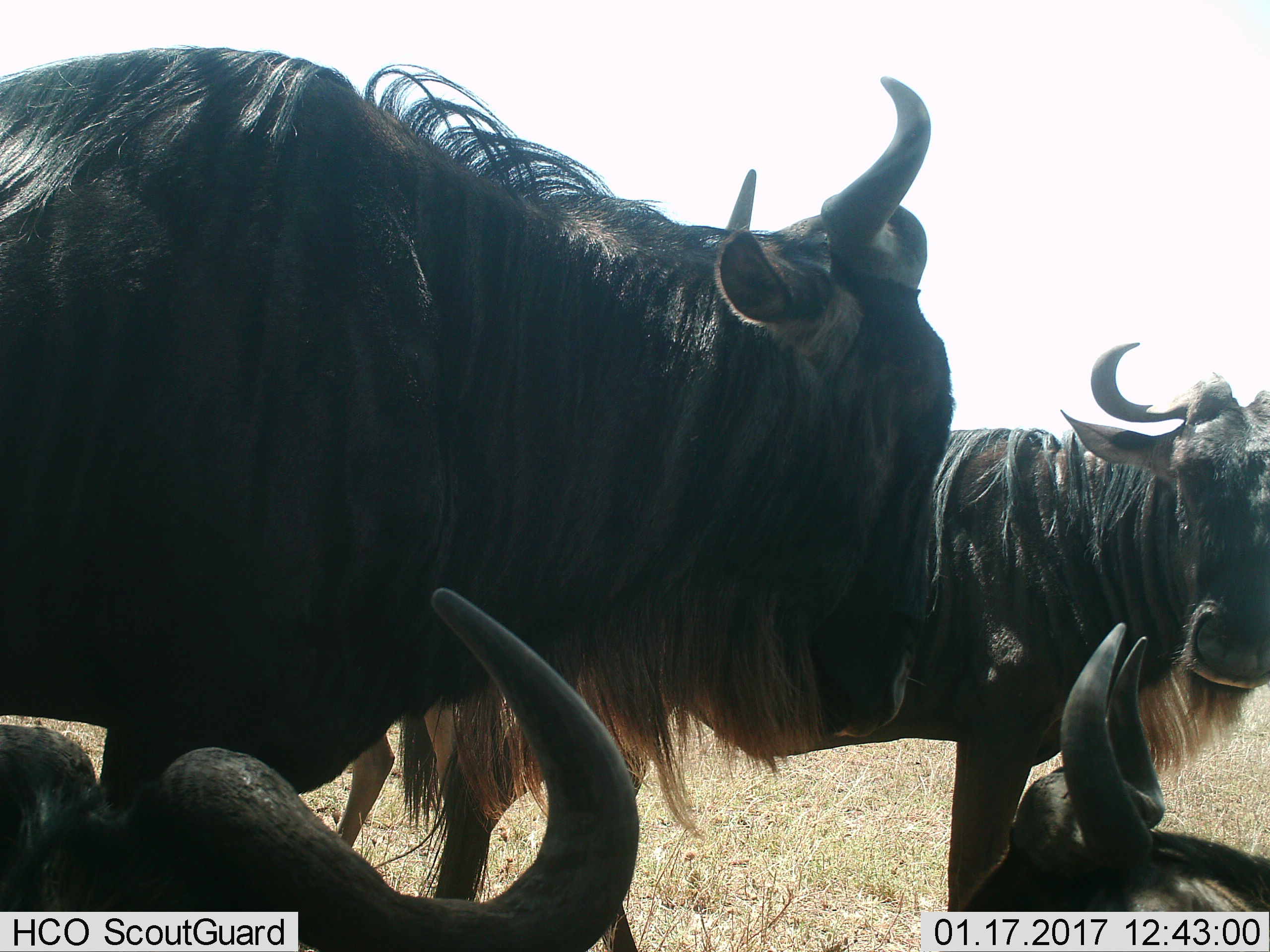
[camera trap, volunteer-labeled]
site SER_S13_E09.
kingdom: Animalia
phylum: Chordata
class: Mammalia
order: Artiodactyla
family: Bovidae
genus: Connochaetes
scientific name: Connochaetes taurinus taurinus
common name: blue wildebeest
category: wildebeestblue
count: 4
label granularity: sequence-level